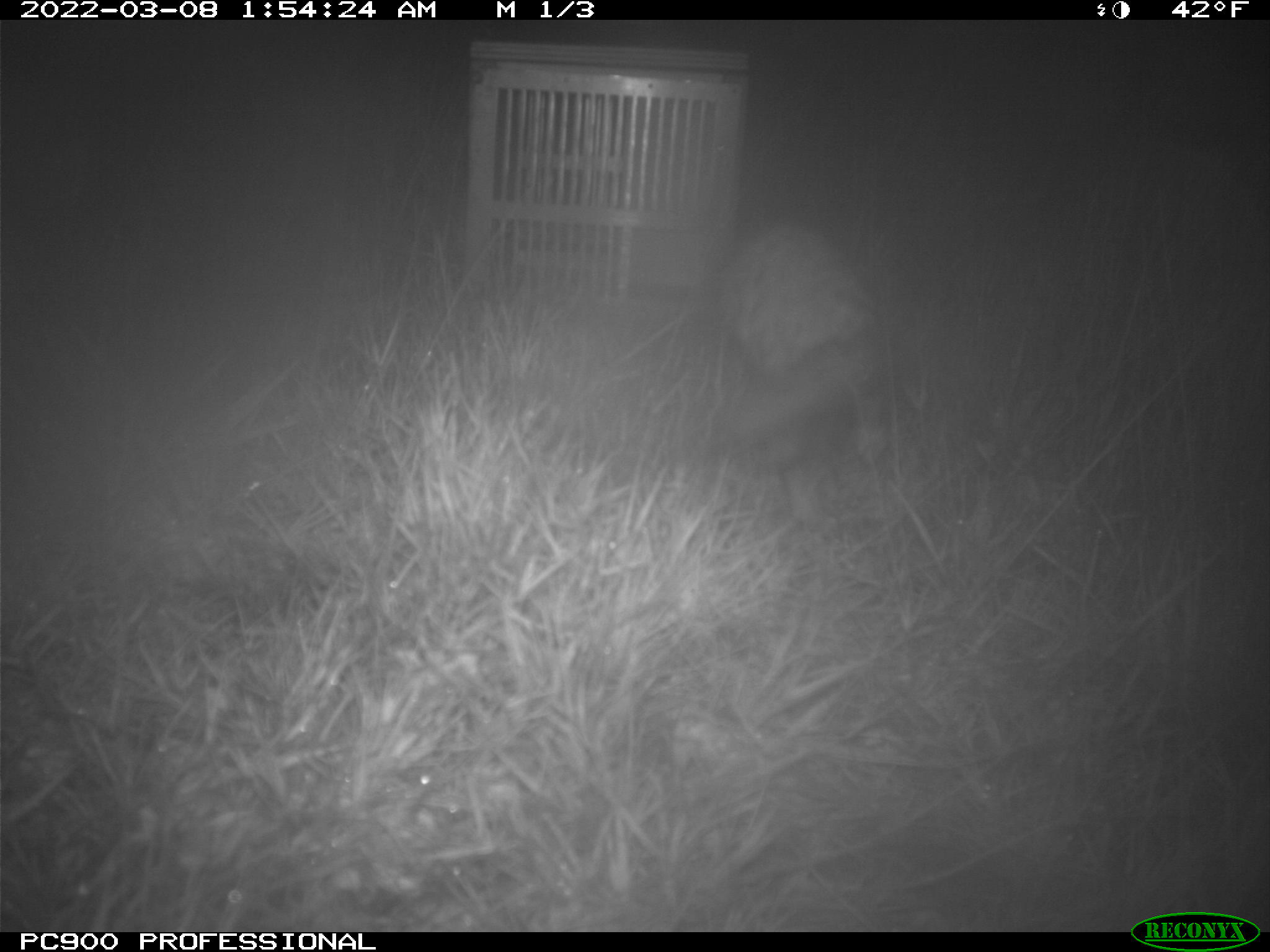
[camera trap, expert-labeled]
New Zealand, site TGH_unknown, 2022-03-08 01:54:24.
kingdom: Animalia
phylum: Chordata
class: Mammalia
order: Carnivora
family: Mustelidae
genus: Mustela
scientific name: Mustela furo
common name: ferret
Ferret (Mustela furo).